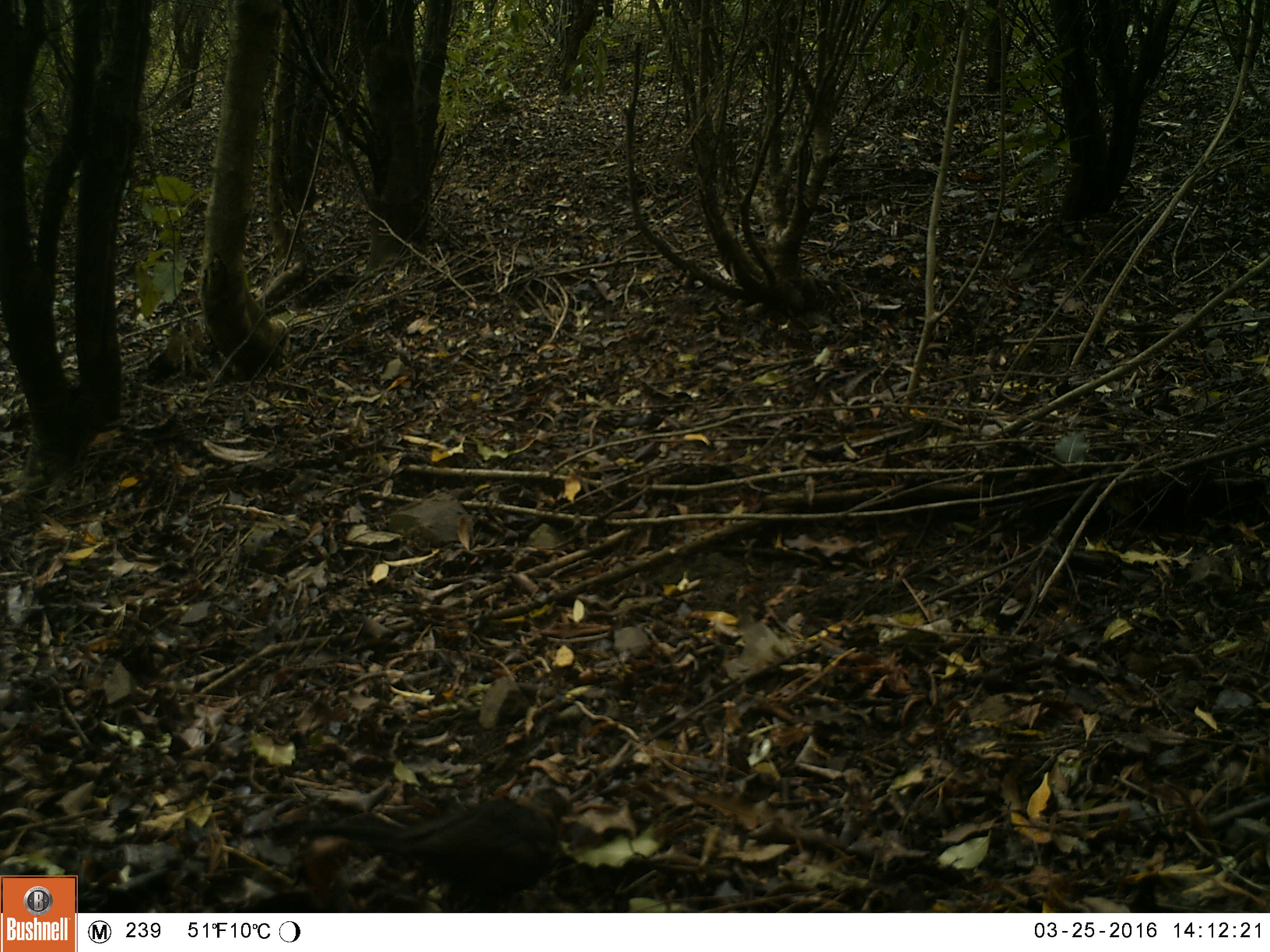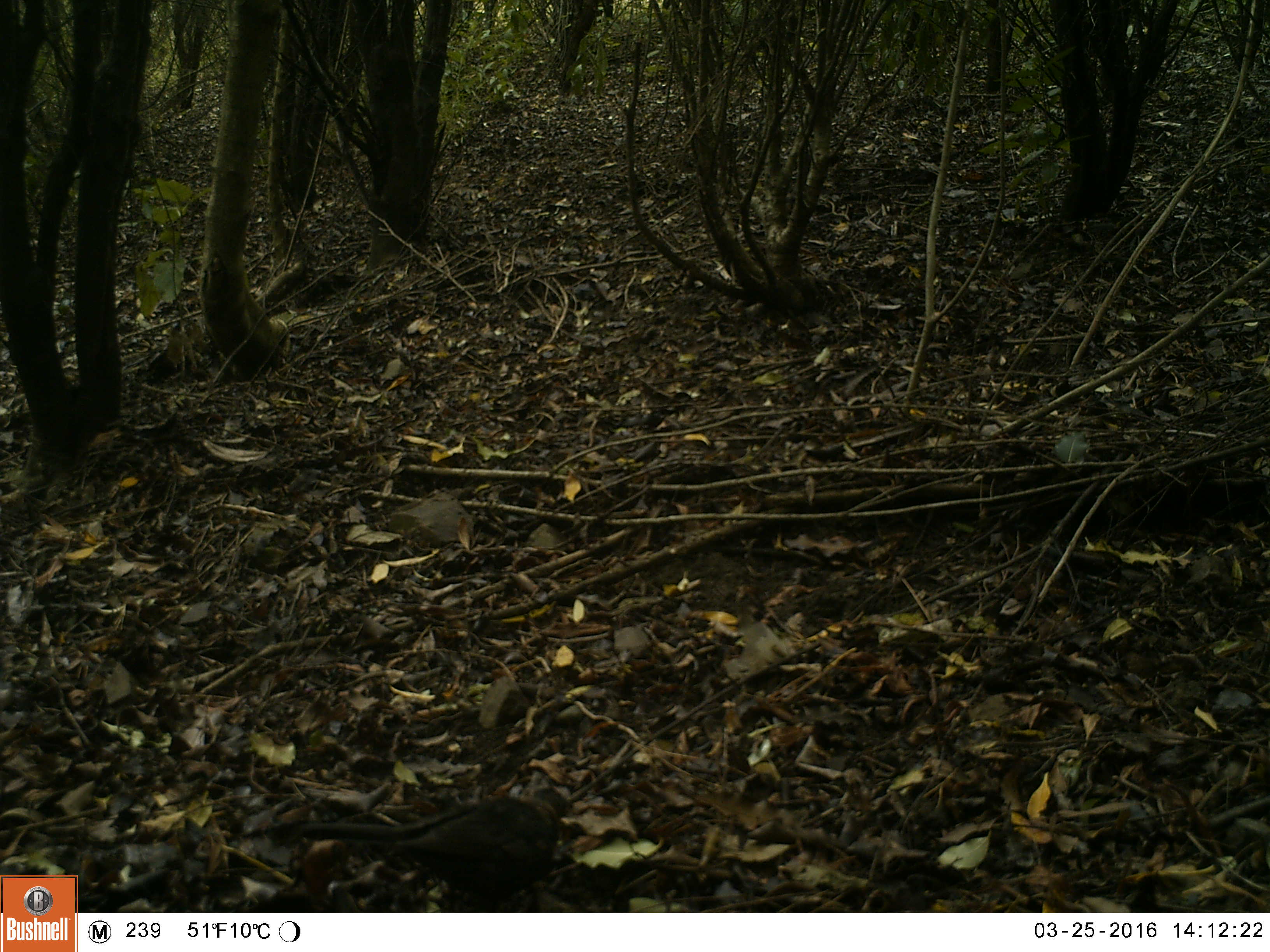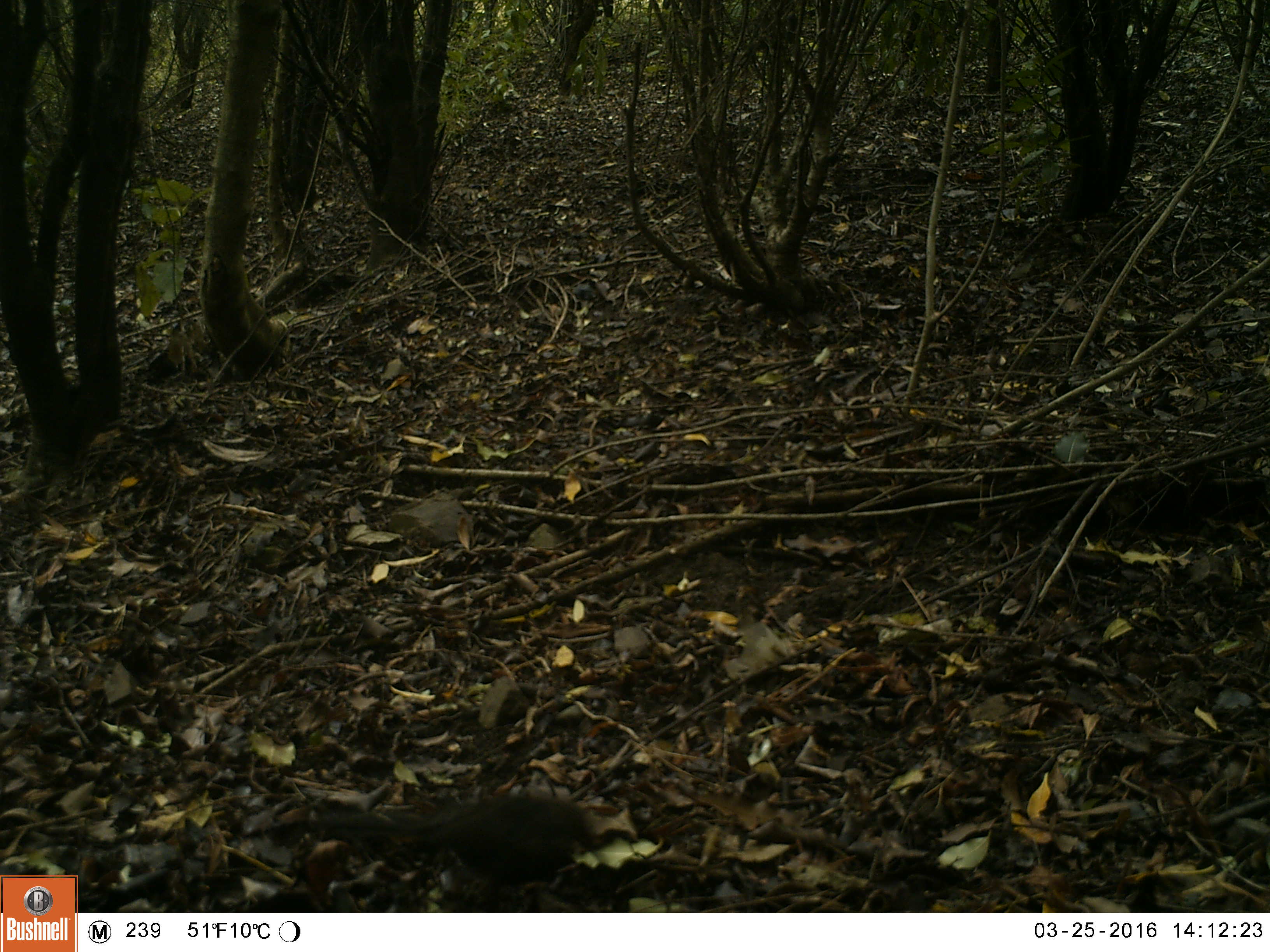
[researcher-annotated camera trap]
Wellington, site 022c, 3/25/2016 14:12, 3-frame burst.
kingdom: Animalia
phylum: Chordata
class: Aves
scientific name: Aves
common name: bird